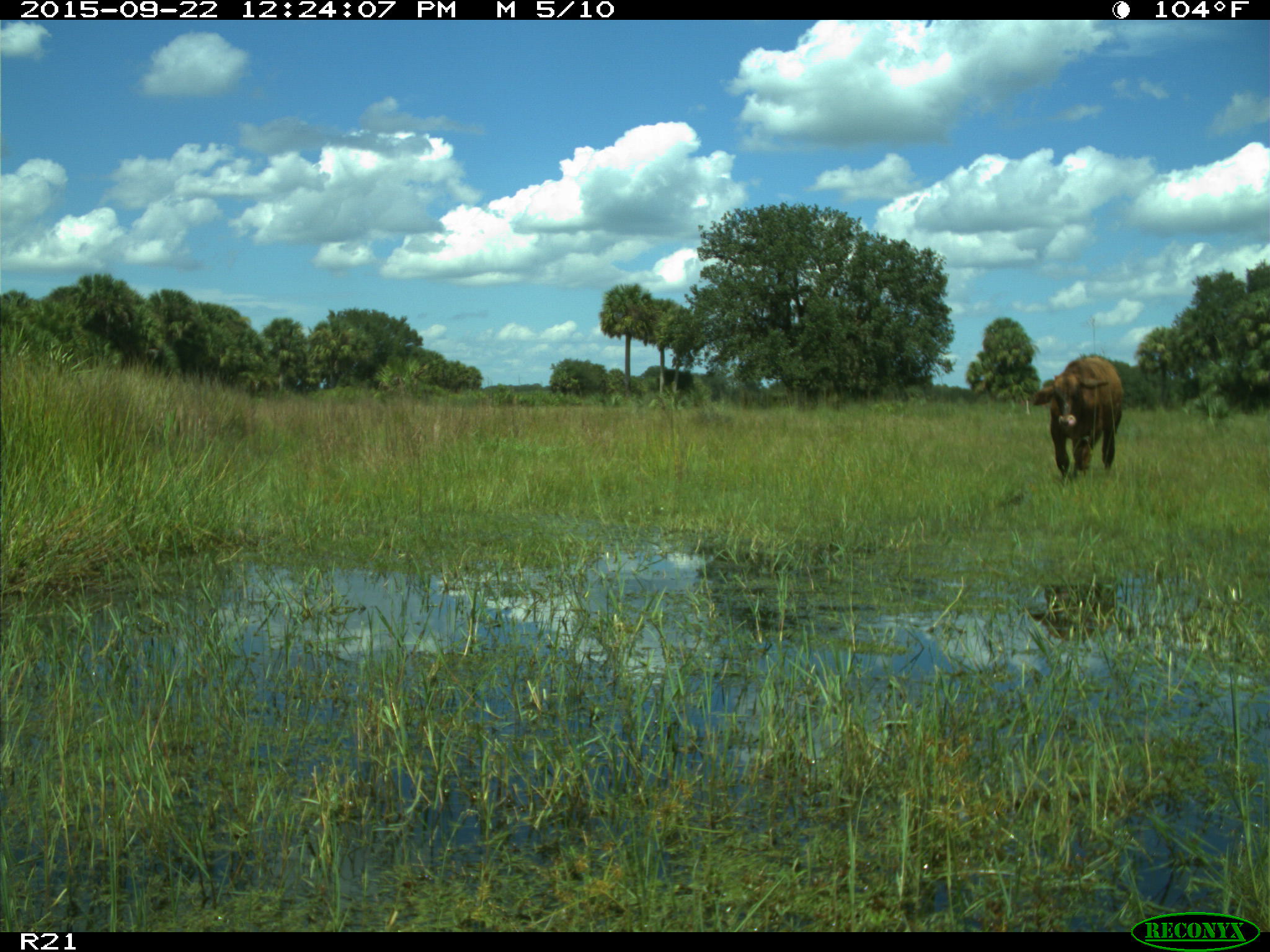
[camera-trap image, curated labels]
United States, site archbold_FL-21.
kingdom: Animalia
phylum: Chordata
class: Mammalia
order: Artiodactyla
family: Bovidae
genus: Bos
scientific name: Bos taurus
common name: domestic cow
Bos taurus (domestic cow).